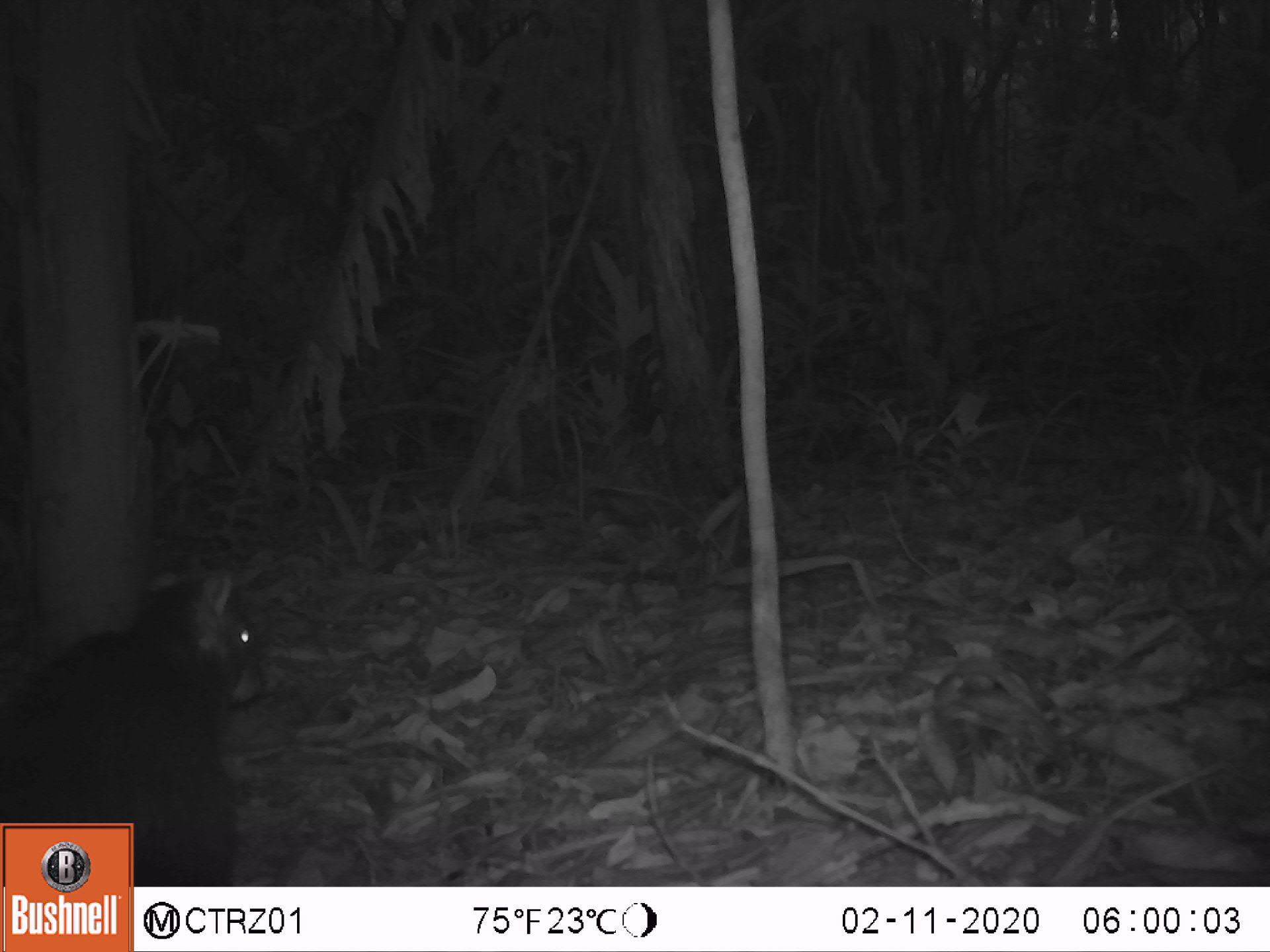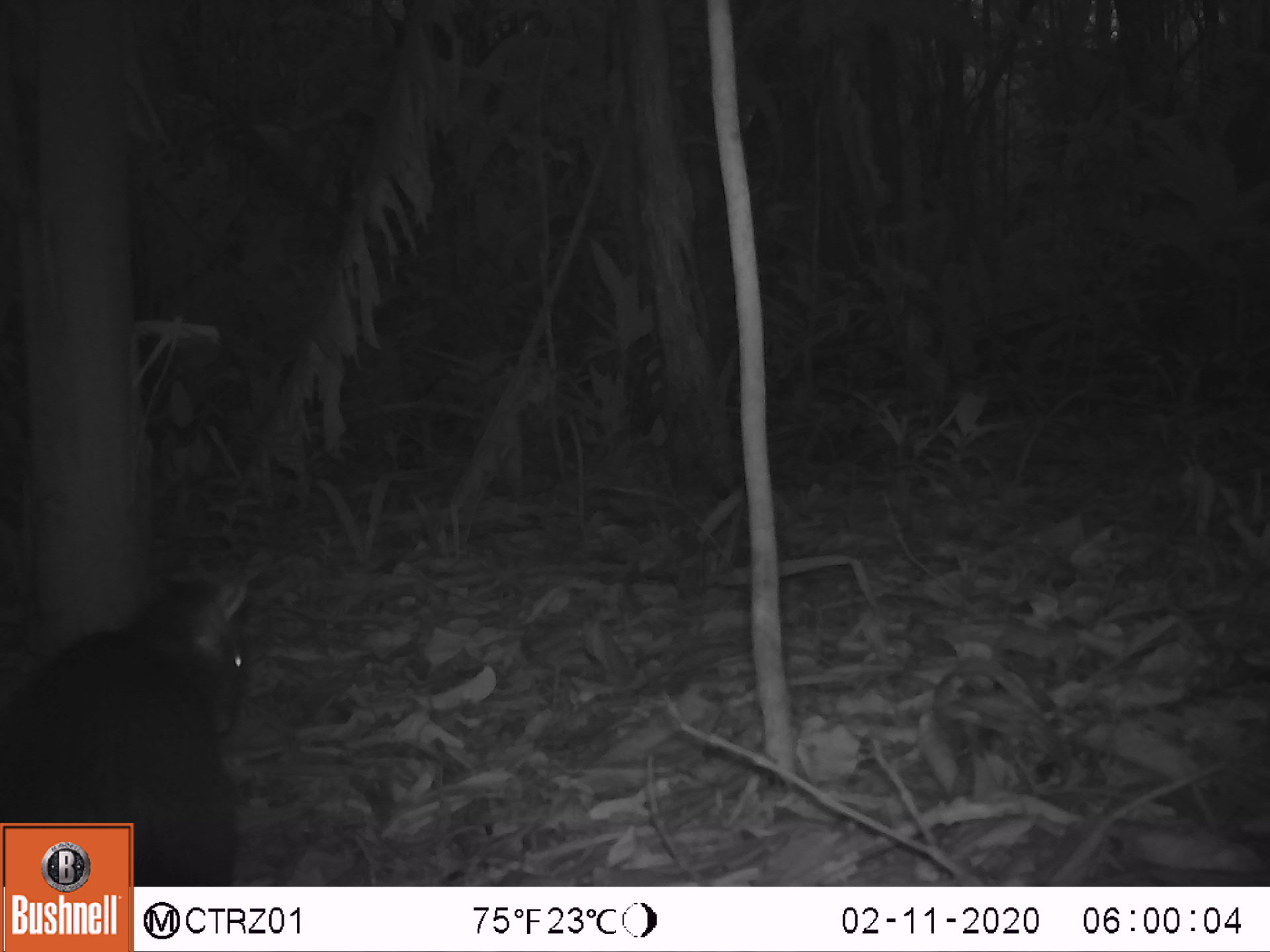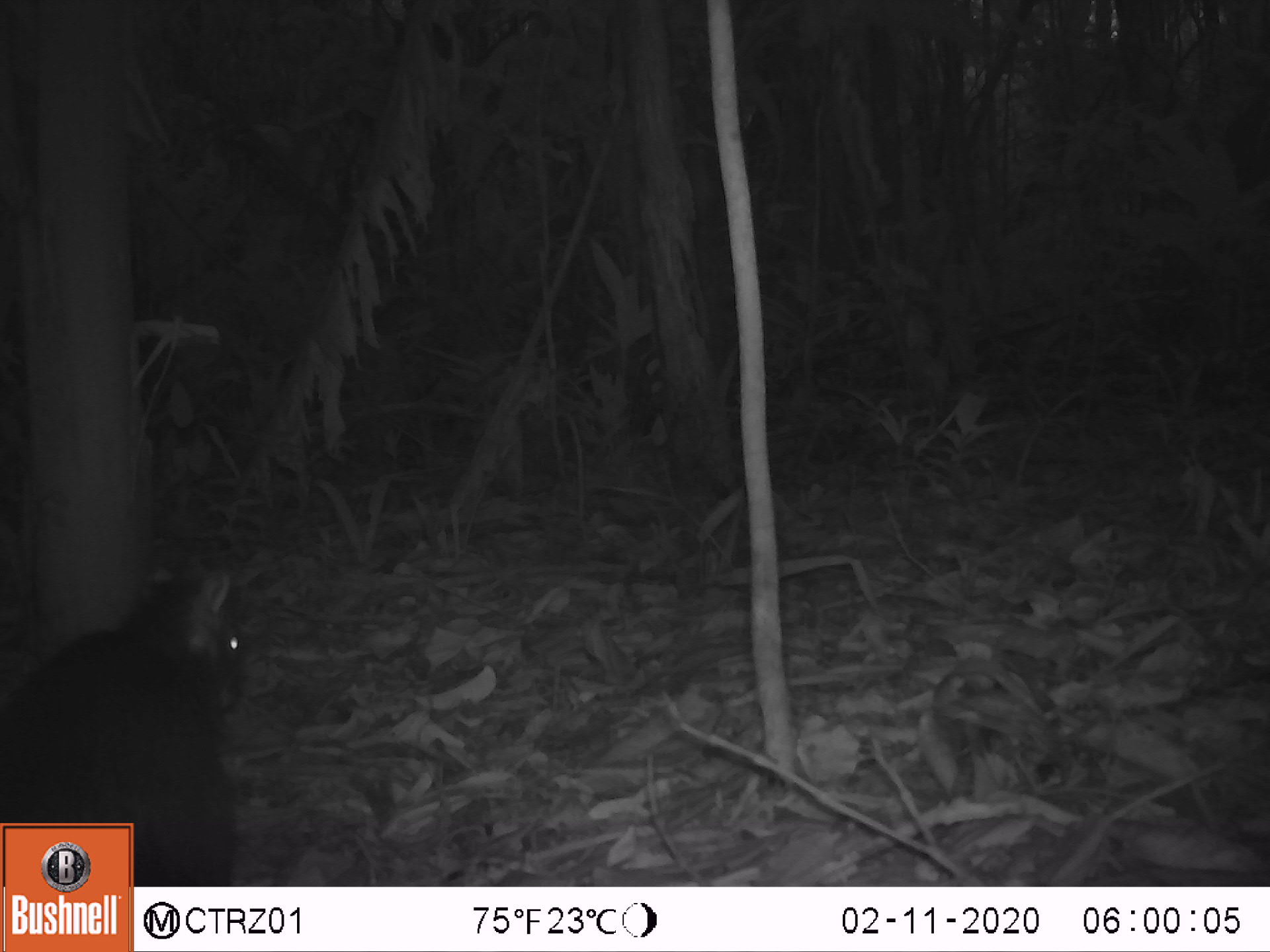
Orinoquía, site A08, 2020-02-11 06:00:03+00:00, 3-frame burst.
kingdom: Animalia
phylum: Chordata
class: Mammalia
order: Rodentia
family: Dasyproctidae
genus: Dasyprocta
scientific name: Dasyprocta fuliginosa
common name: black agouti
Black agouti (Dasyprocta fuliginosa).